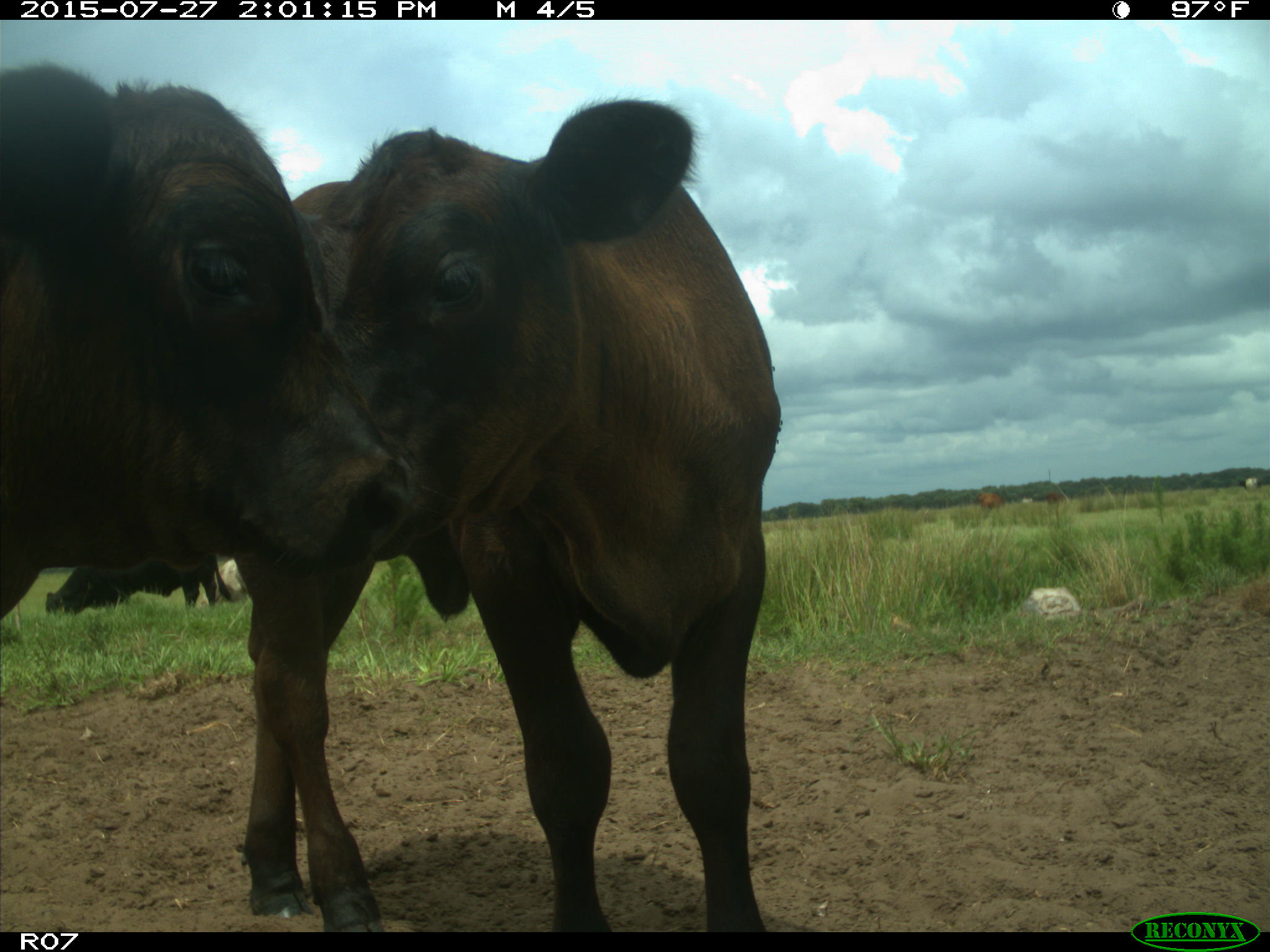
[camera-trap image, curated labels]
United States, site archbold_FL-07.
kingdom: Animalia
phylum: Chordata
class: Mammalia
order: Artiodactyla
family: Bovidae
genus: Bos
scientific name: Bos taurus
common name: domestic cow